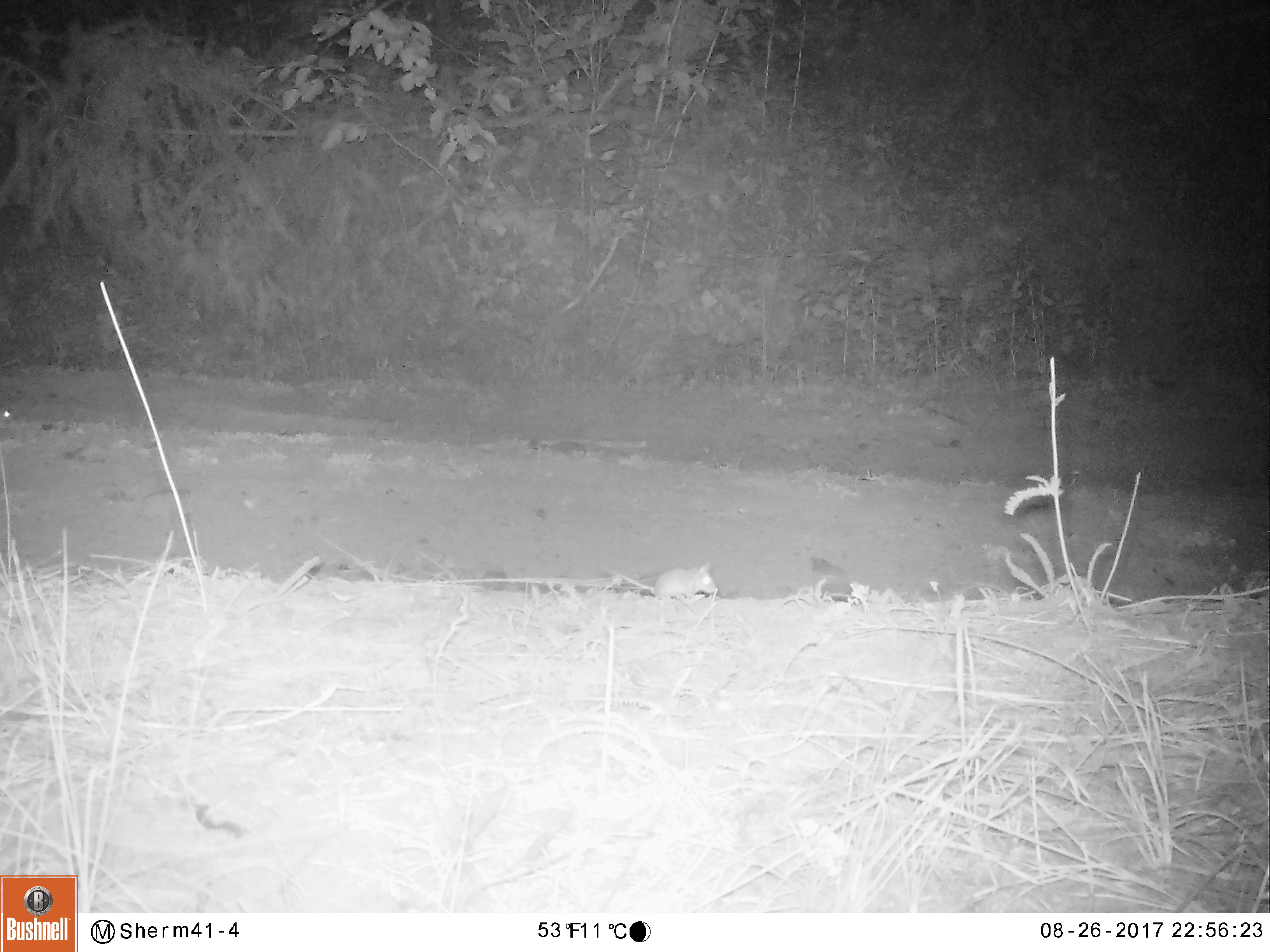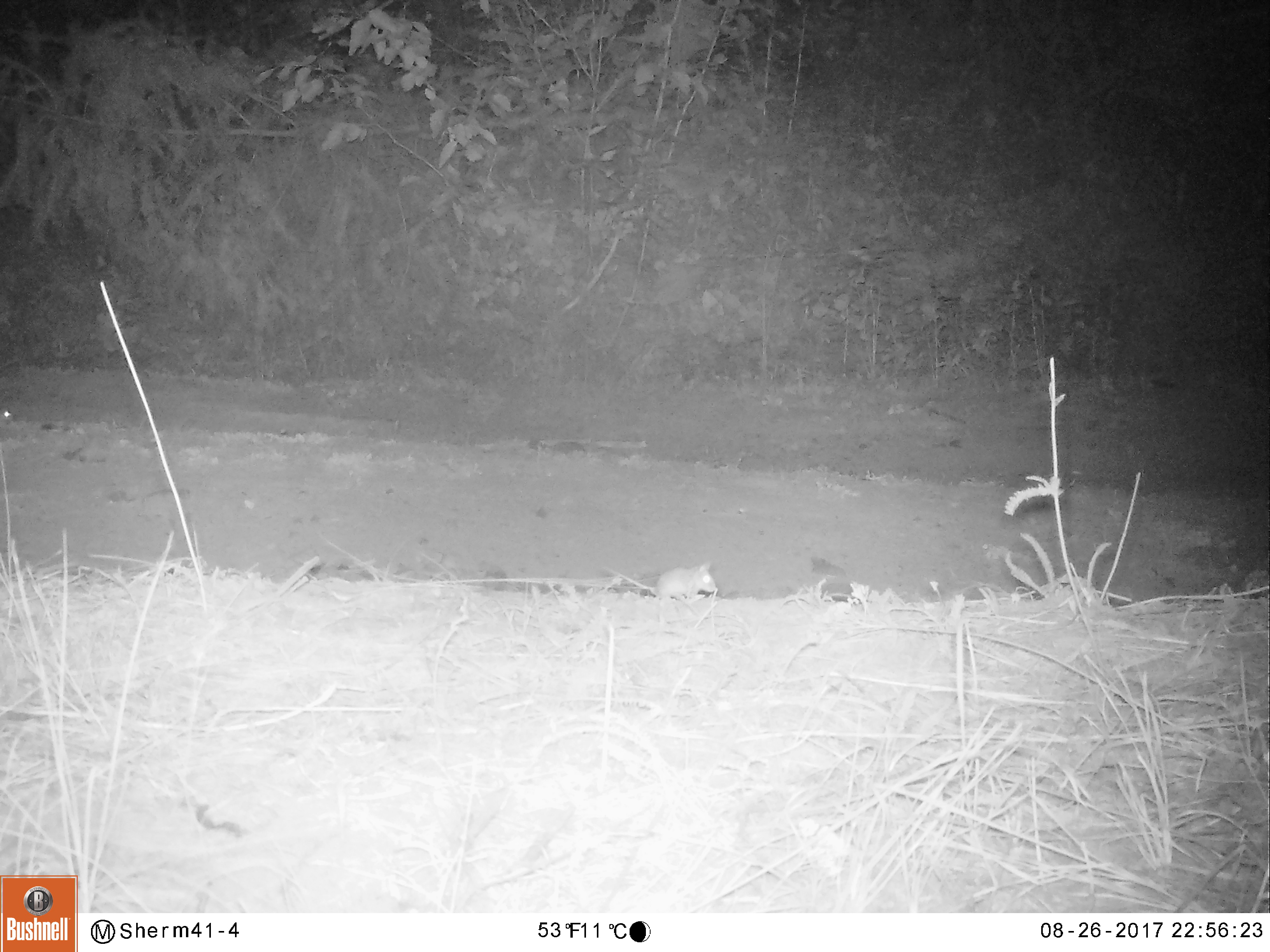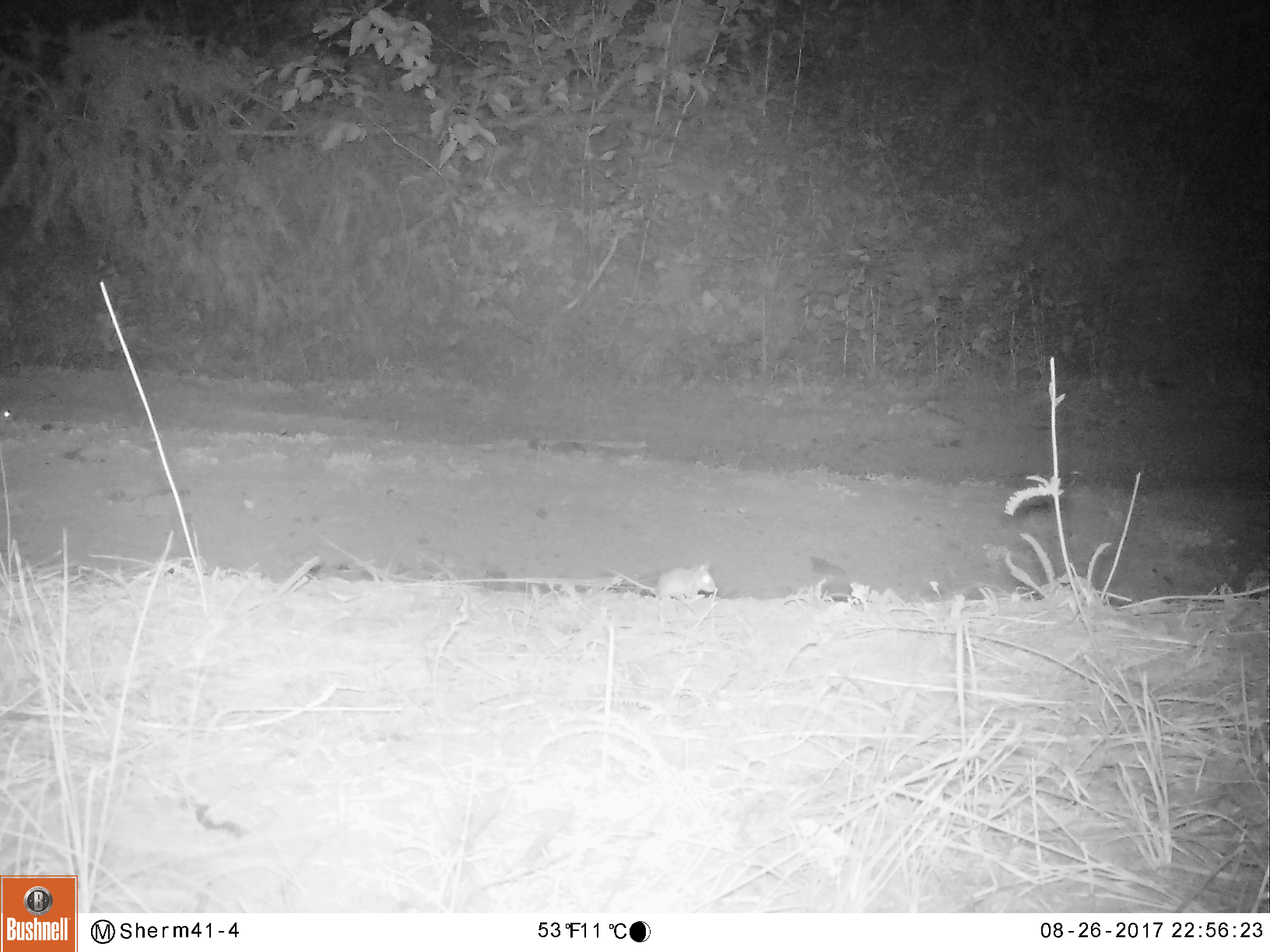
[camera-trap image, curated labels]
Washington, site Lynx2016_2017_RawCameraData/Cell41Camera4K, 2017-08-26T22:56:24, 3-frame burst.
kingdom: Animalia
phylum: Chordata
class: Mammalia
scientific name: Mammalia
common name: small mammal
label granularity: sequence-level